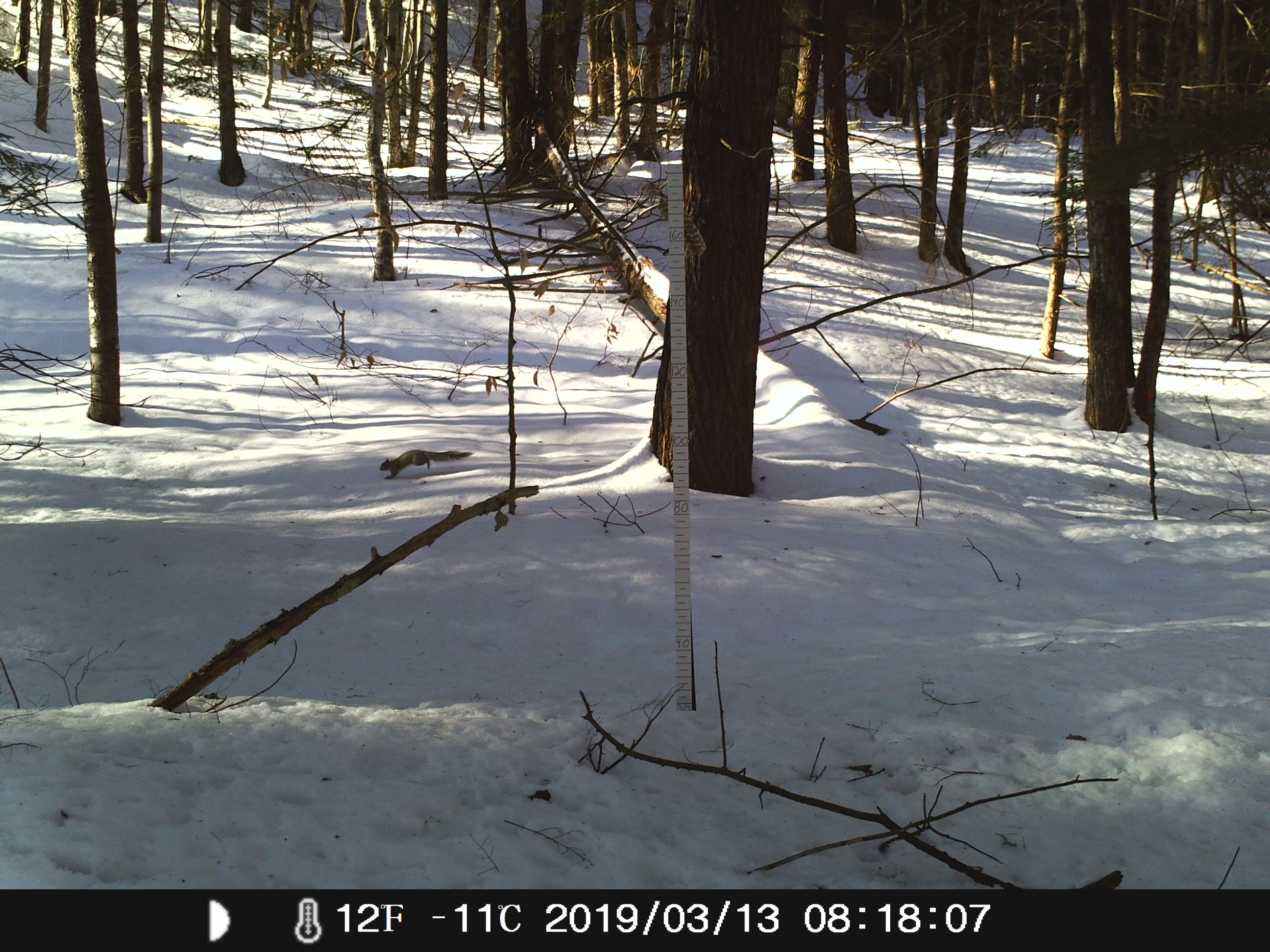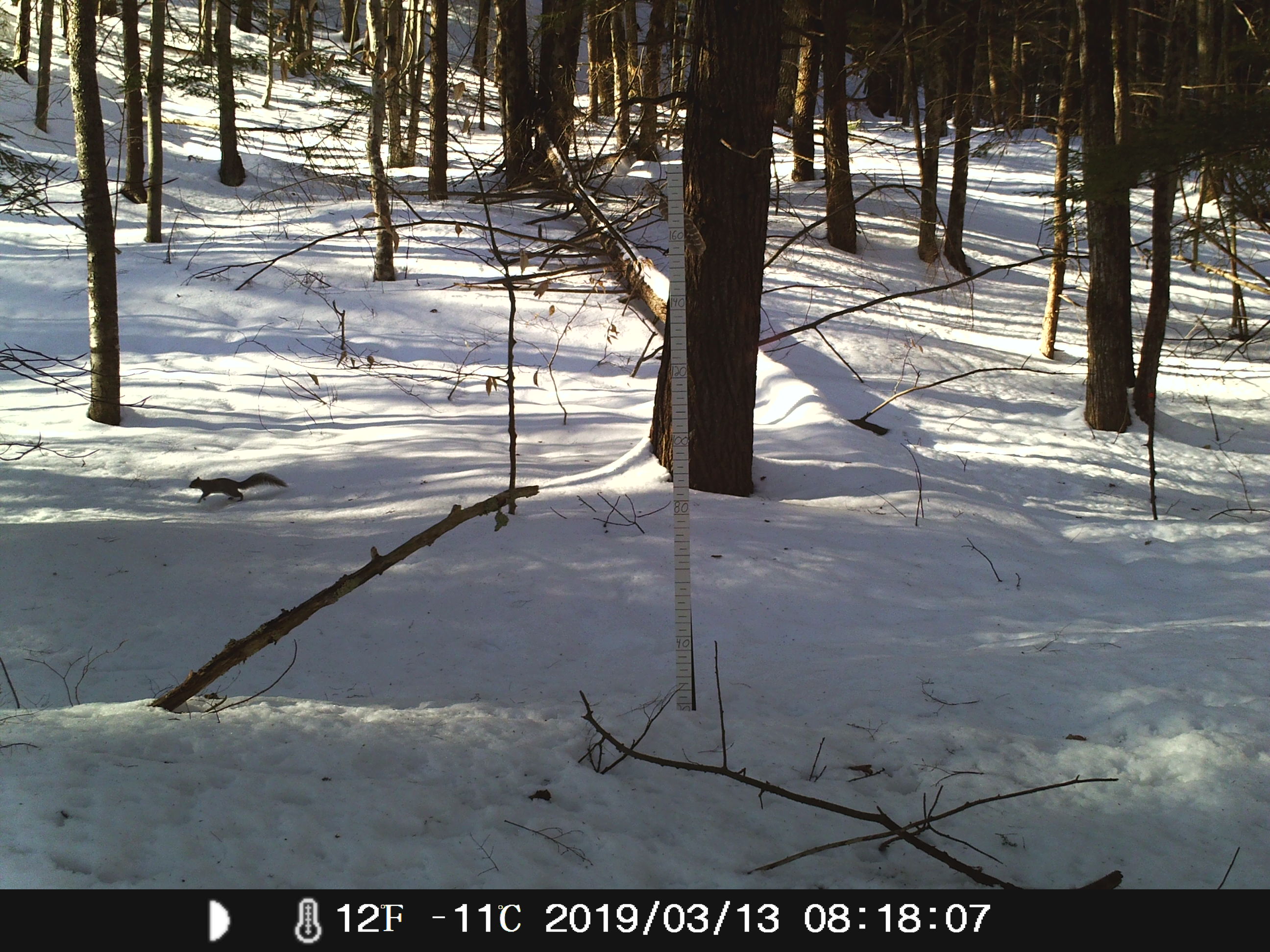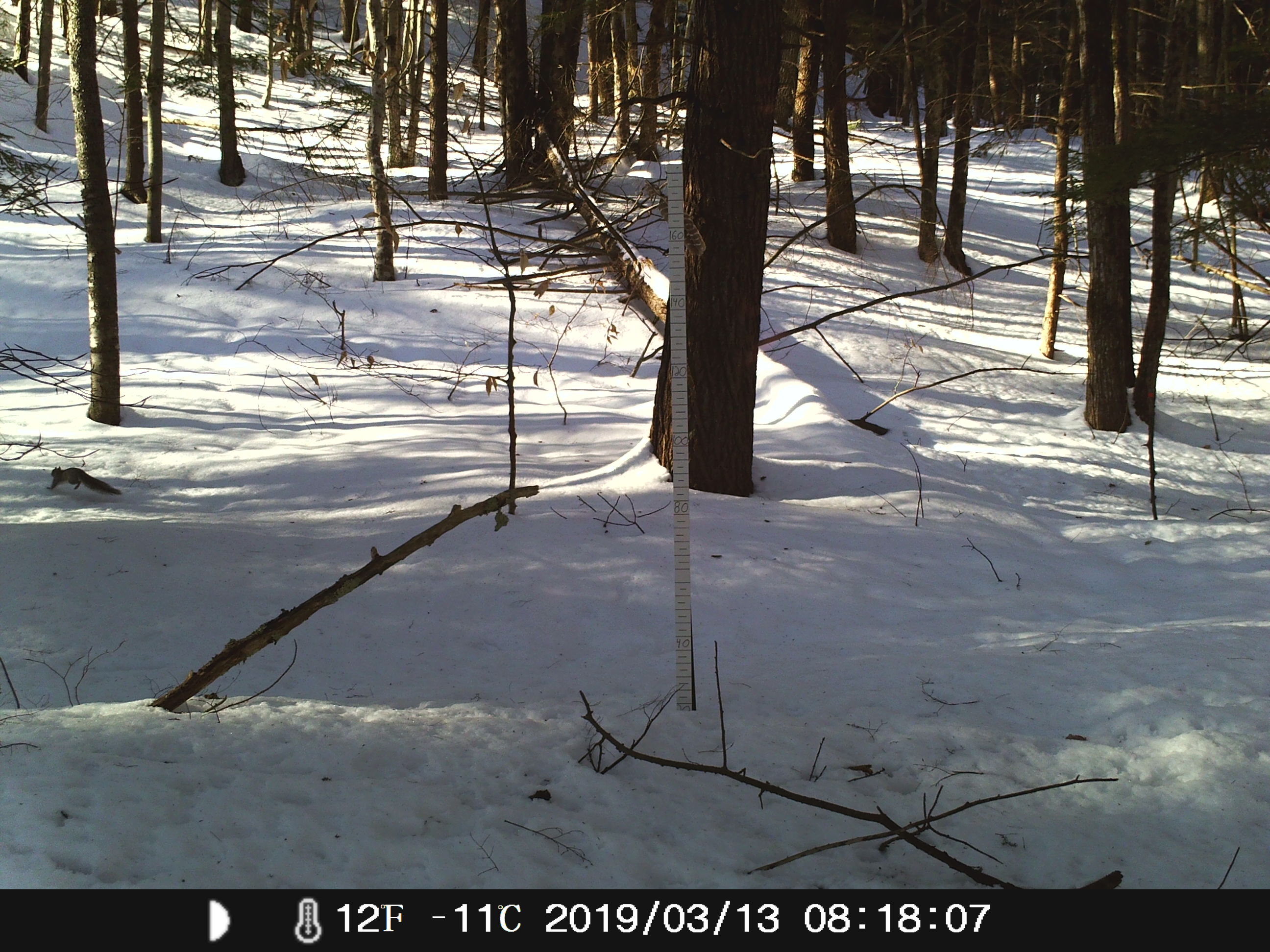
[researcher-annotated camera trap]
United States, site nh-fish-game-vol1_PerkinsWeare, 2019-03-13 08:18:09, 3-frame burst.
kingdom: Animalia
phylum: Chordata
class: Mammalia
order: Rodentia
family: Sciuridae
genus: Sciurus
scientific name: Sciurus carolinensis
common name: gray squirrel